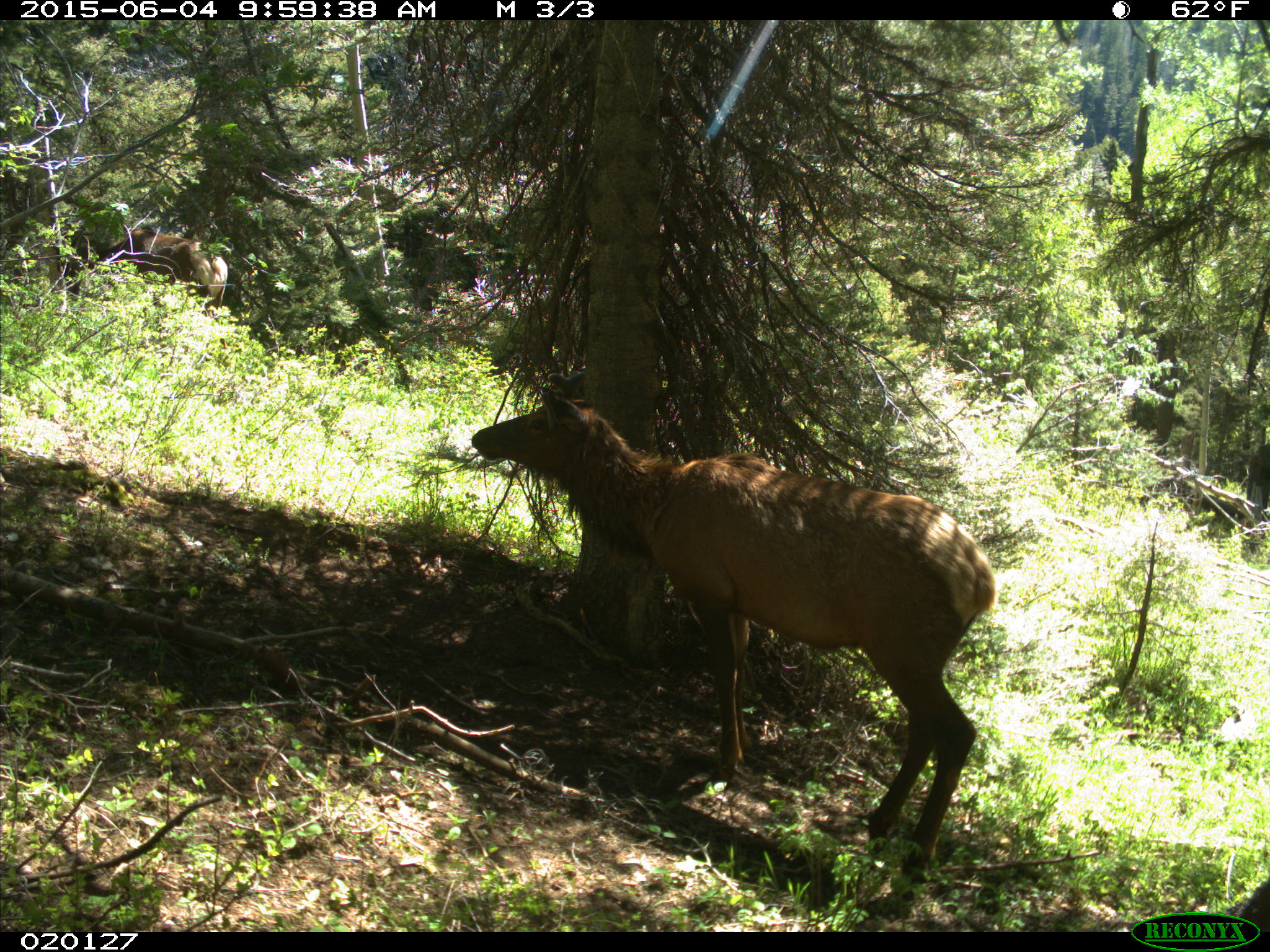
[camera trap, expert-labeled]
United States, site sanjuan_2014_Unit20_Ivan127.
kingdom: Animalia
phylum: Chordata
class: Mammalia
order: Artiodactyla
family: Cervidae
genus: Cervus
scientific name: Cervus elaphus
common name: red deer